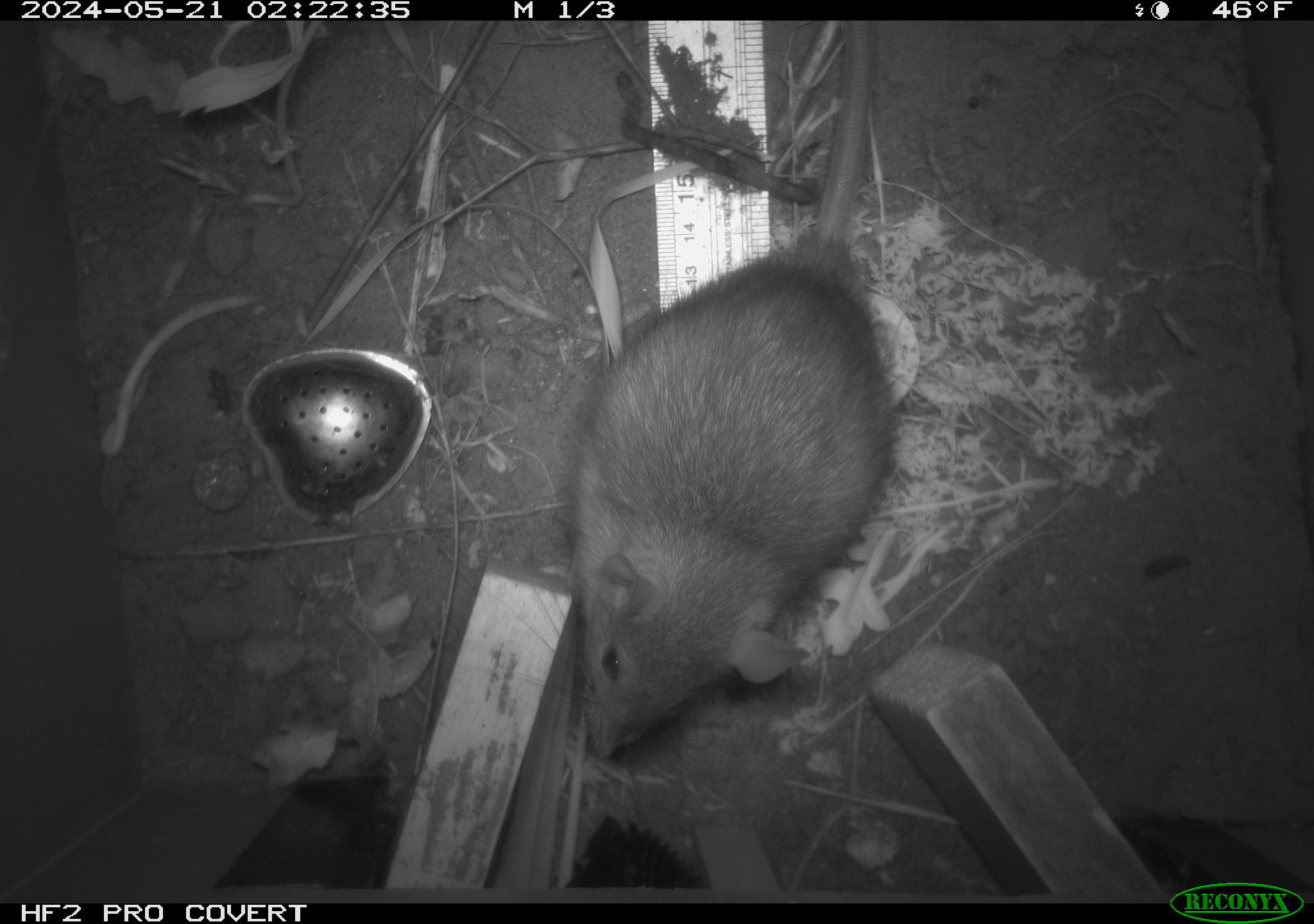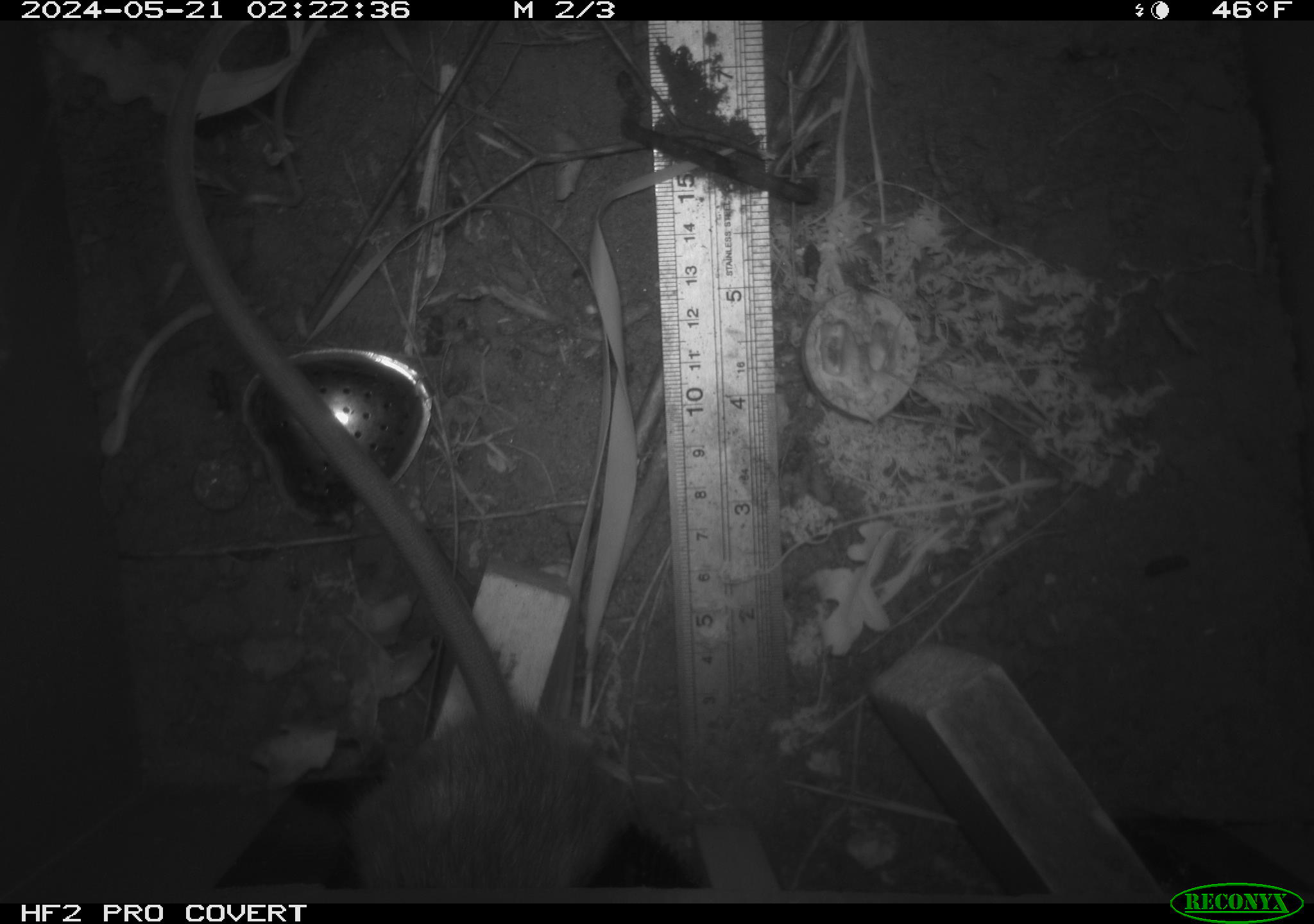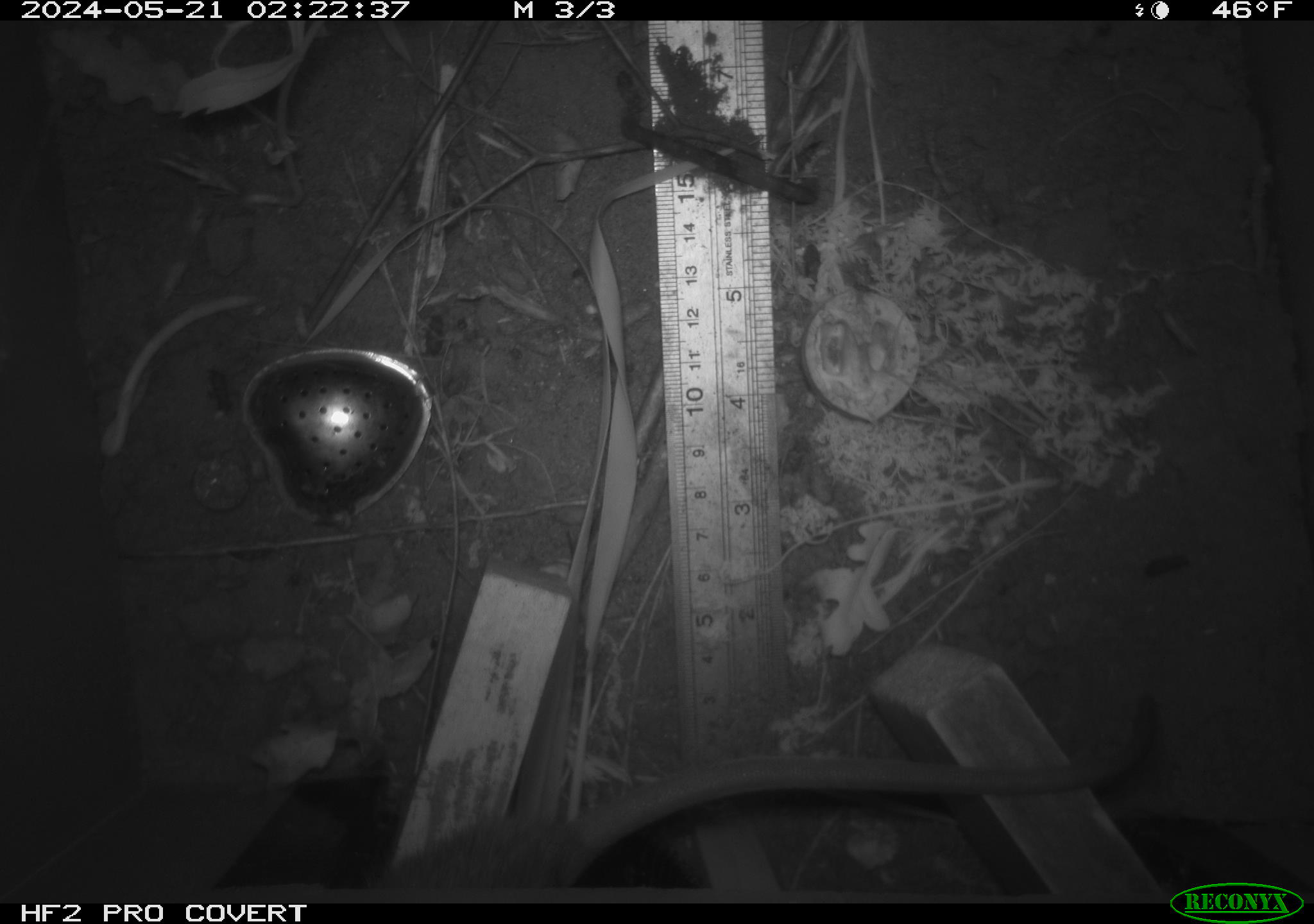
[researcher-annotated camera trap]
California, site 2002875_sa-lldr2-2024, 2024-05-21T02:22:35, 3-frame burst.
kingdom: Animalia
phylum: Chordata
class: Mammalia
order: Rodentia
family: Muridae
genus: Rattus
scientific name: Rattus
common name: rat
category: rattus species